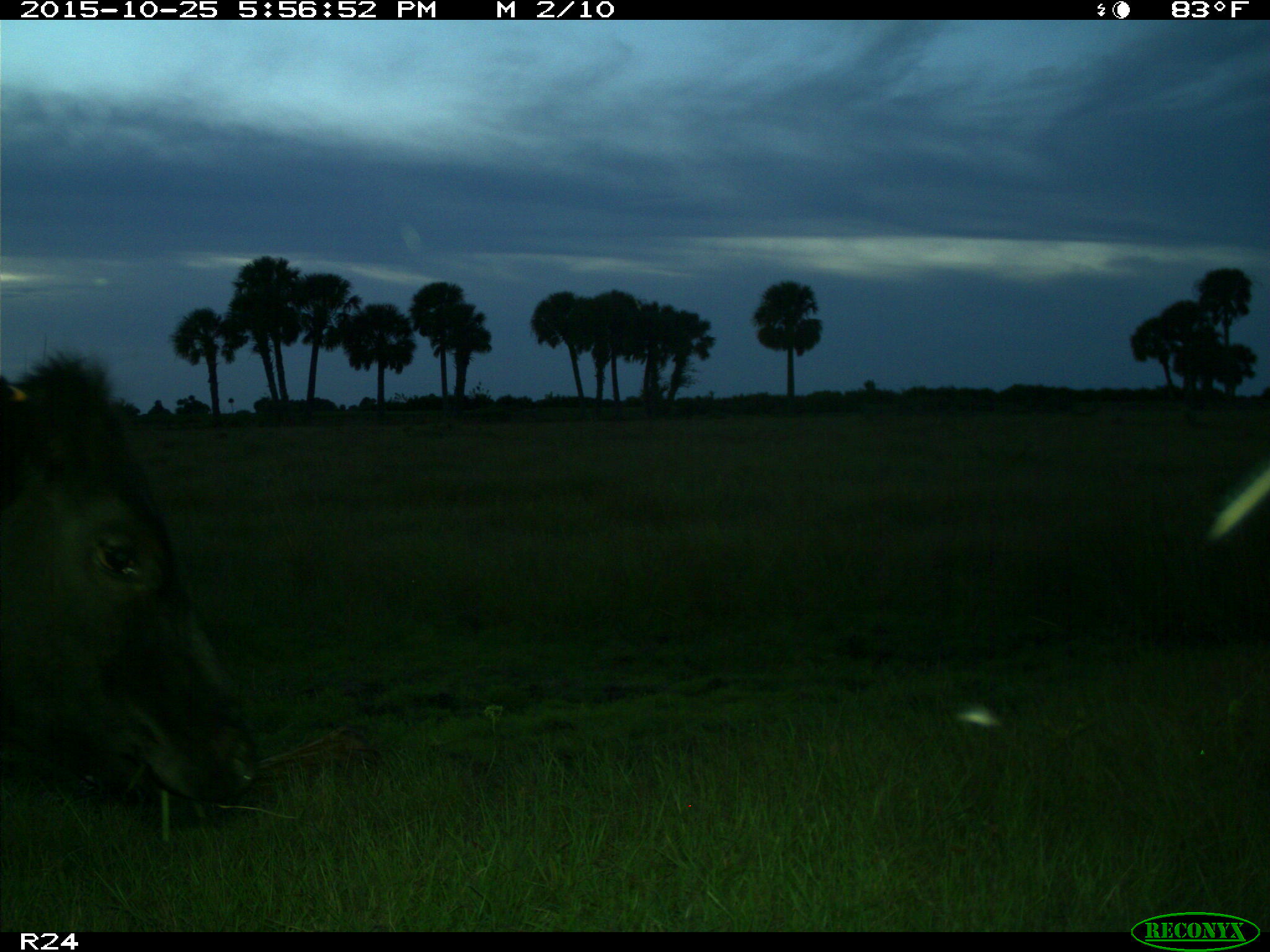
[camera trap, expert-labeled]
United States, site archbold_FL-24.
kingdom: Animalia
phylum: Chordata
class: Mammalia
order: Artiodactyla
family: Bovidae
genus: Bos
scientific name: Bos taurus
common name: domestic cow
Bos taurus (domestic cow).